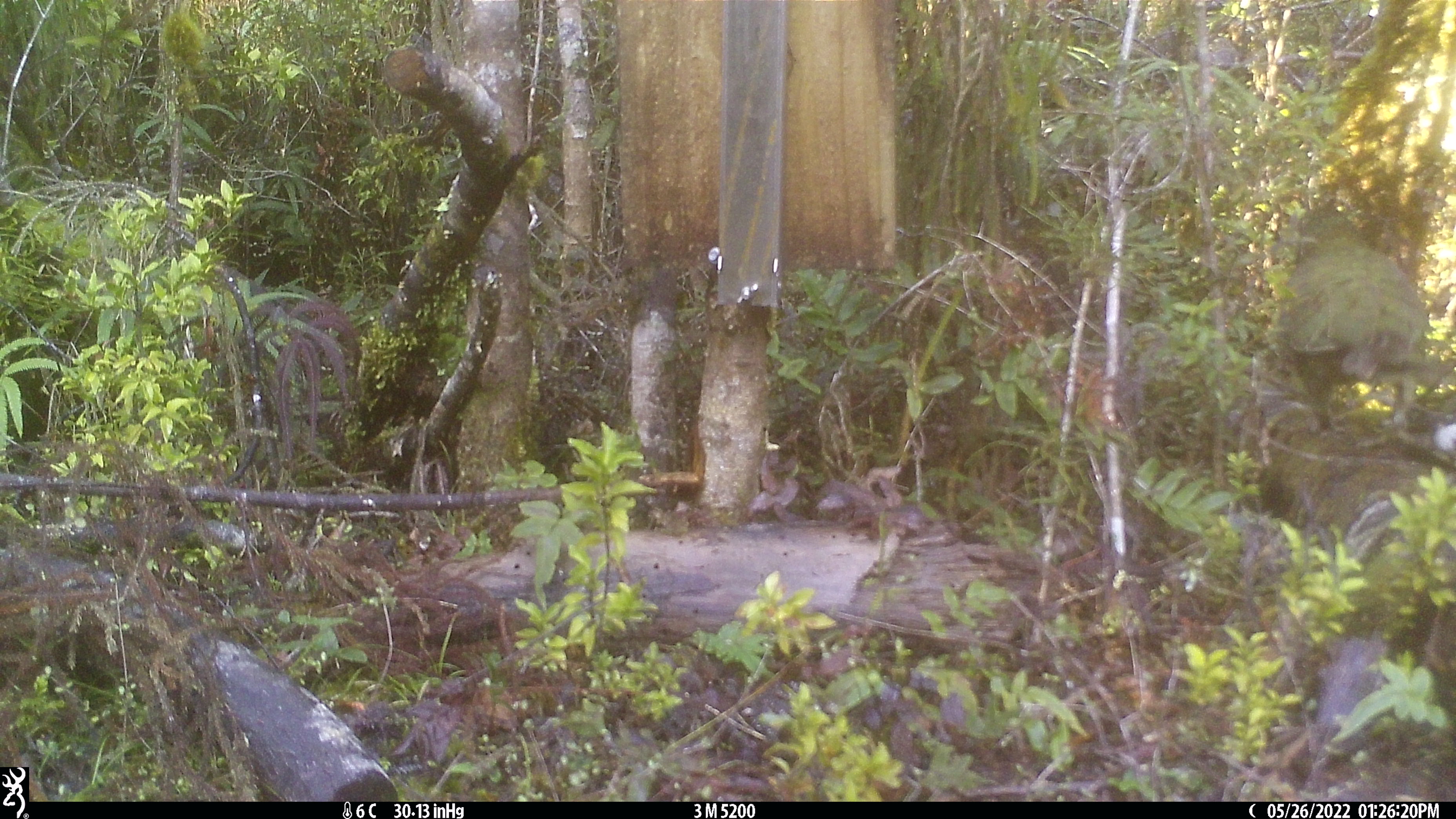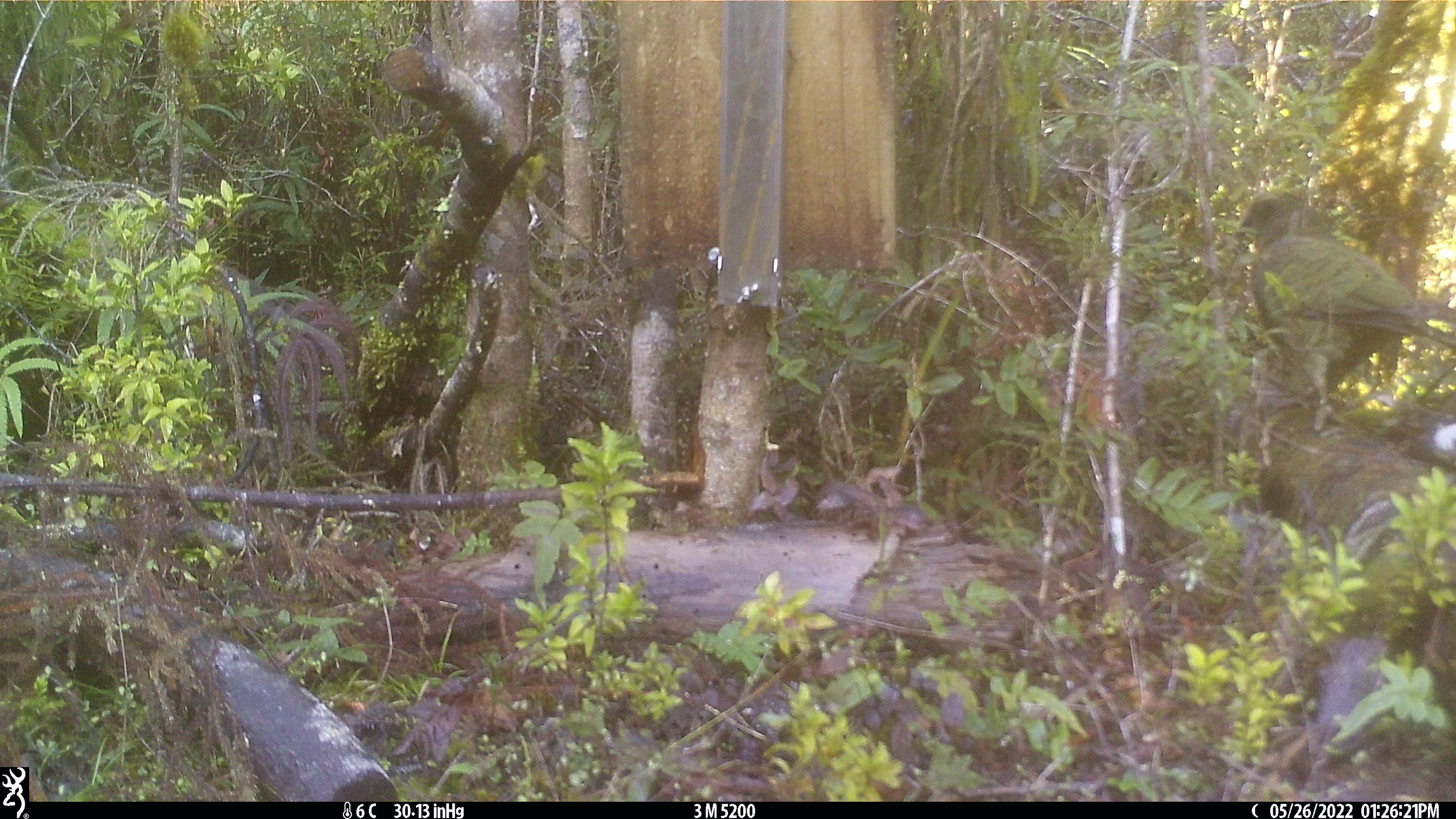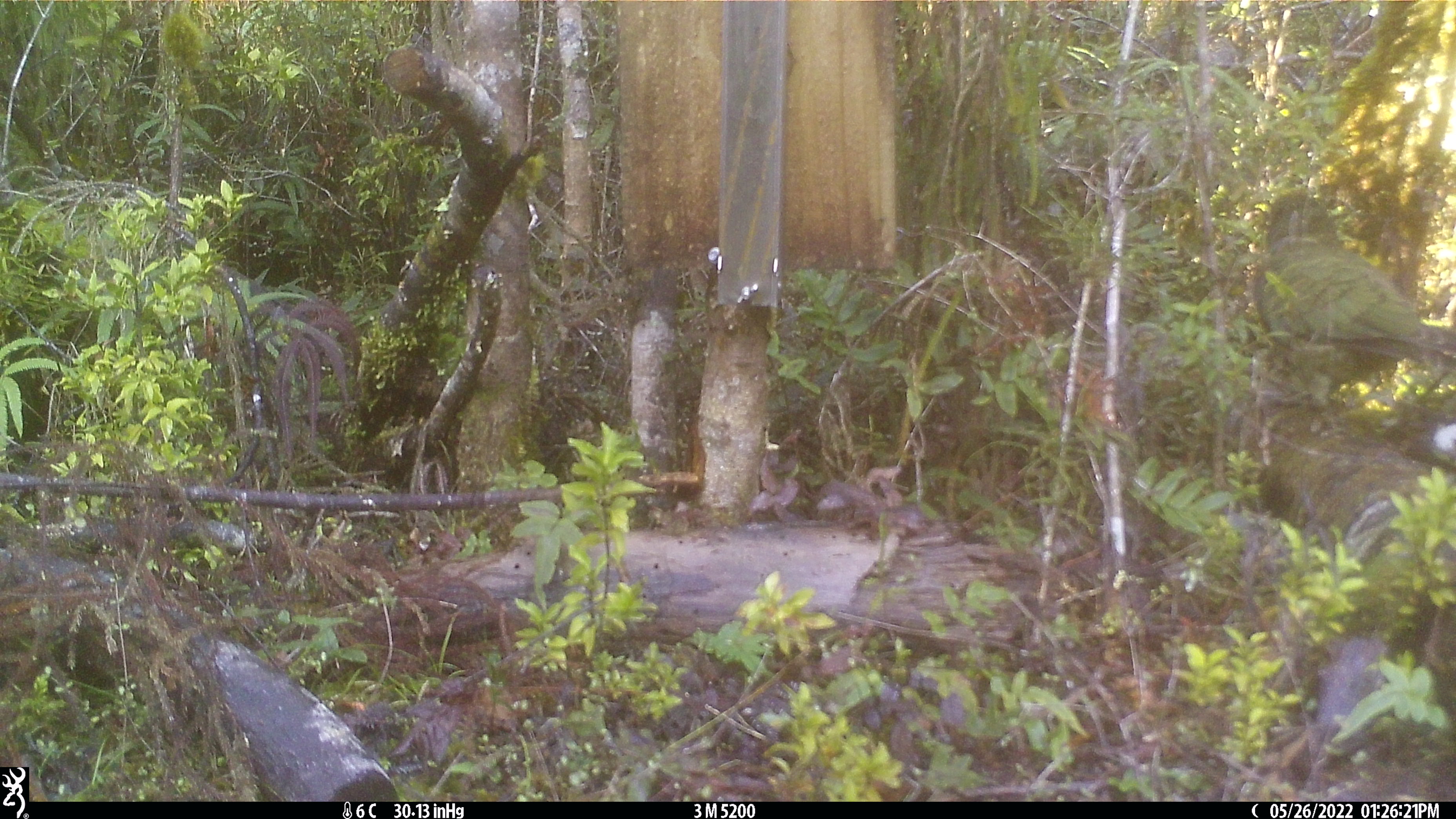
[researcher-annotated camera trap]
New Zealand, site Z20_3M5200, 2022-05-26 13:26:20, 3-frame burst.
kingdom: Animalia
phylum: Chordata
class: Aves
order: Psittaciformes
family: Strigopidae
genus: Nestor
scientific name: Nestor notabilis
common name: kea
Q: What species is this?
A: Kea (Nestor notabilis).